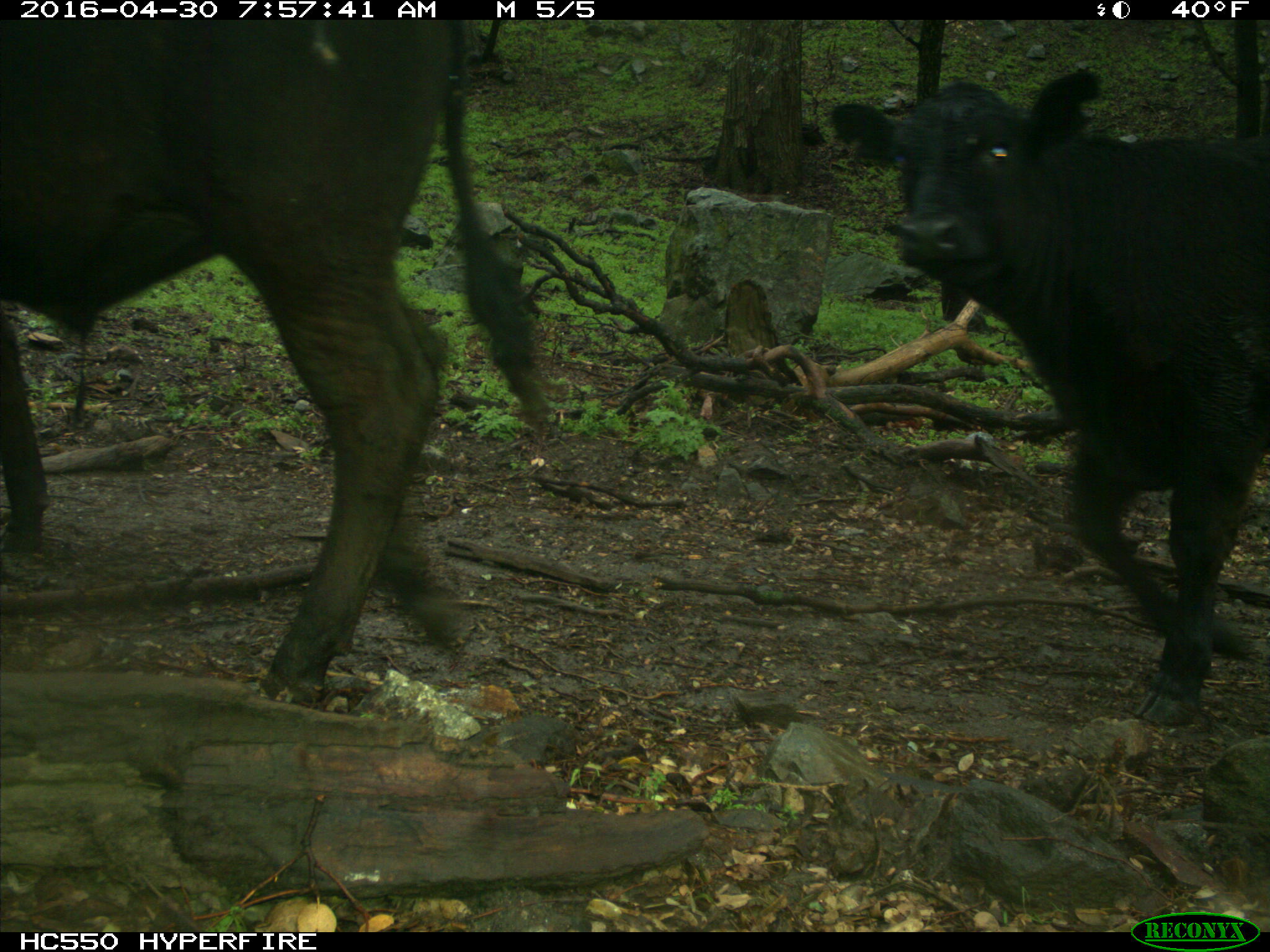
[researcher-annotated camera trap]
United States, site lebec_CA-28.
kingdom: Animalia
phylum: Chordata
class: Mammalia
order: Artiodactyla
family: Bovidae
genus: Bos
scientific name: Bos taurus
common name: domestic cow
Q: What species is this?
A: Bos taurus (domestic cow).